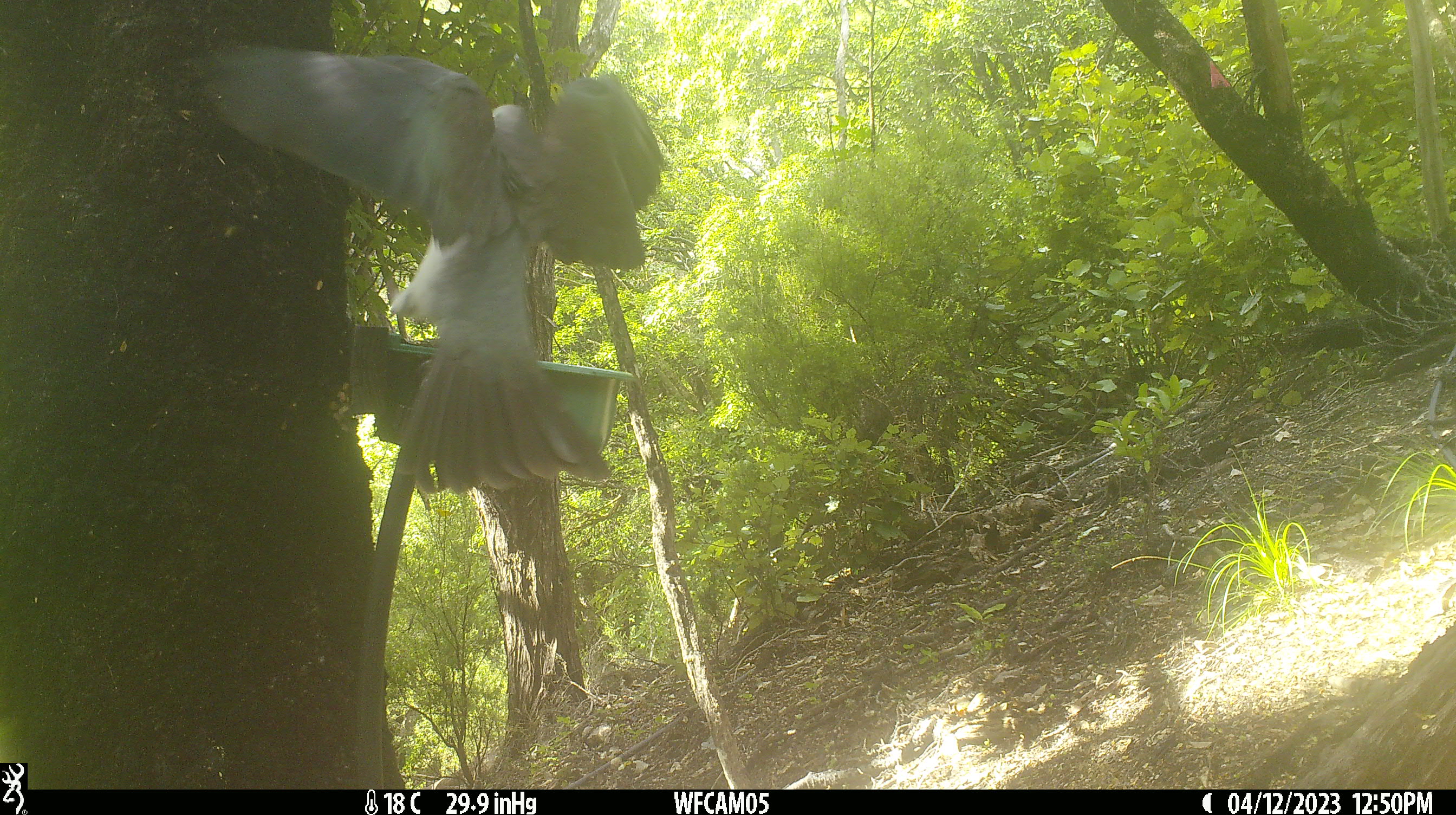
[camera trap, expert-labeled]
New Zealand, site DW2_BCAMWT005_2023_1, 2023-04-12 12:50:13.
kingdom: Animalia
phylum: Chordata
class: Aves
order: Columbiformes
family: Columbidae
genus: Hemiphaga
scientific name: Hemiphaga novaeseelandiae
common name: new zealand pigeon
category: kereru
Kereru (new zealand pigeon) (Hemiphaga novaeseelandiae).